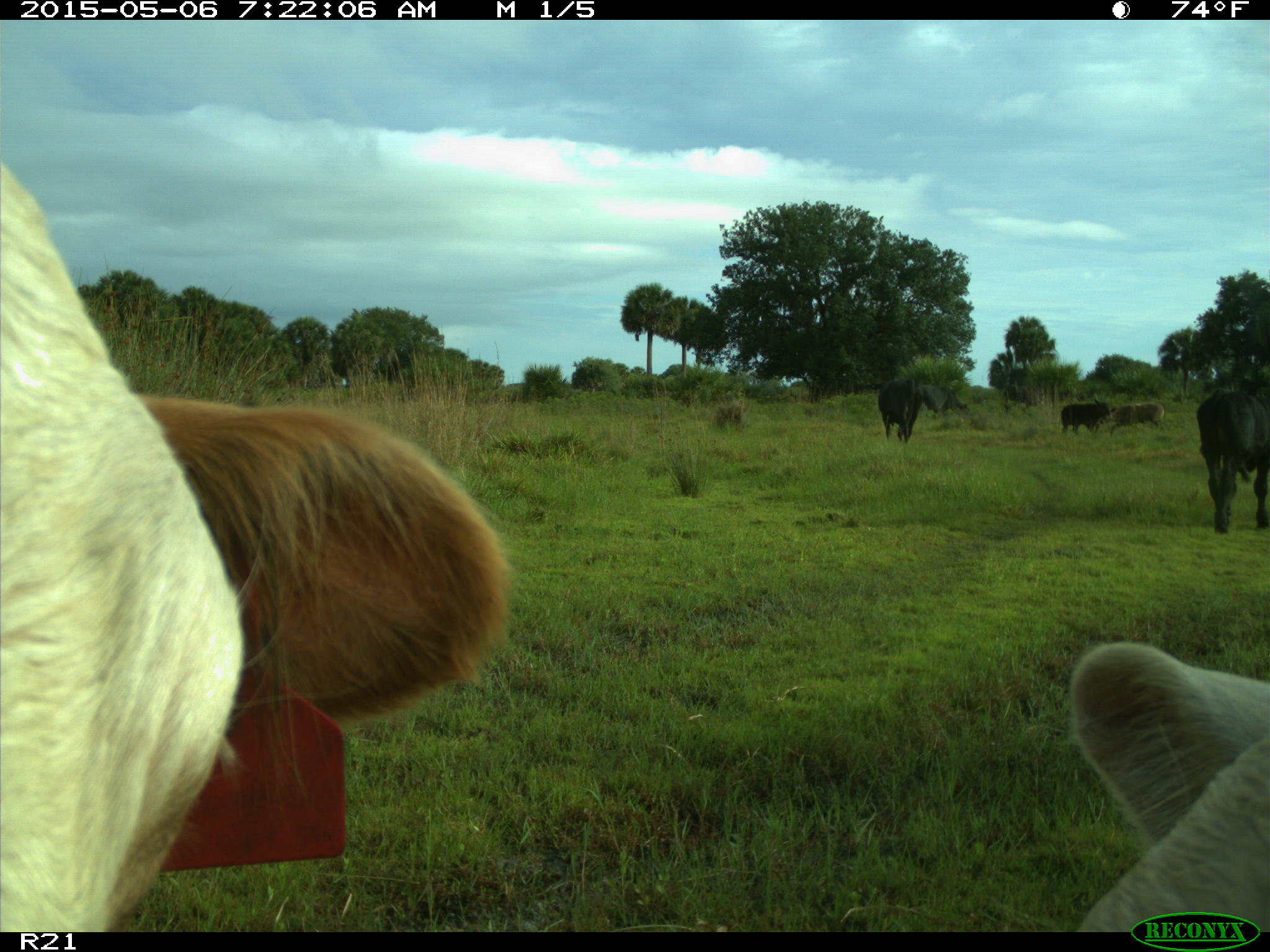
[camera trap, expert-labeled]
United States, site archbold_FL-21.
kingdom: Animalia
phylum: Chordata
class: Mammalia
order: Artiodactyla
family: Bovidae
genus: Bos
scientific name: Bos taurus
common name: domestic cow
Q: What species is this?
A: Bos taurus (domestic cow).